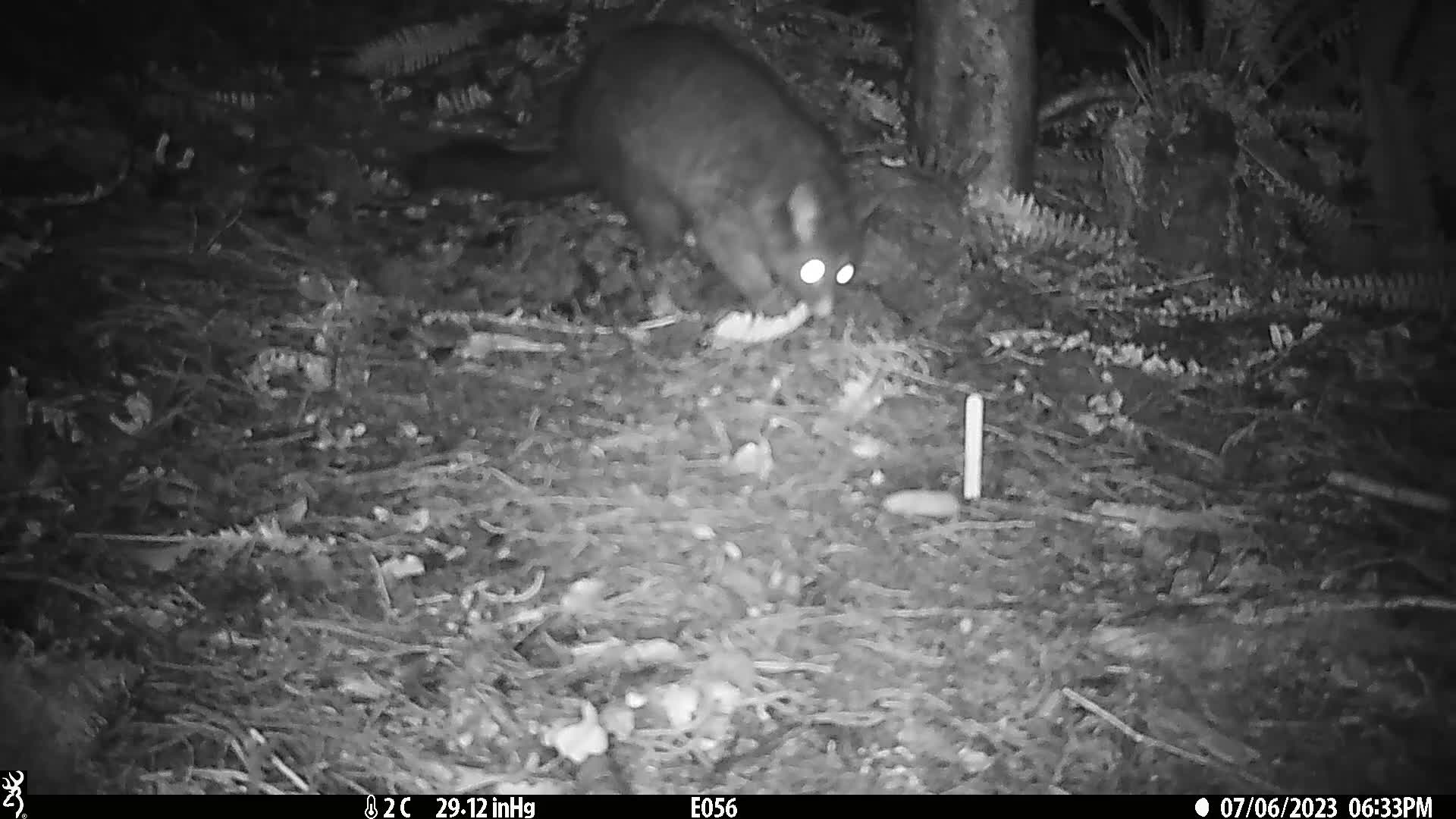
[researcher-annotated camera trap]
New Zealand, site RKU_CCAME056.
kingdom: Animalia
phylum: Chordata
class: Mammalia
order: Diprotodontia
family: Phalangeridae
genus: Trichosurus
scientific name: Trichosurus vulpecula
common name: common brushtail possum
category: possum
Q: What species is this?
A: Possum (common brushtail possum) (Trichosurus vulpecula).